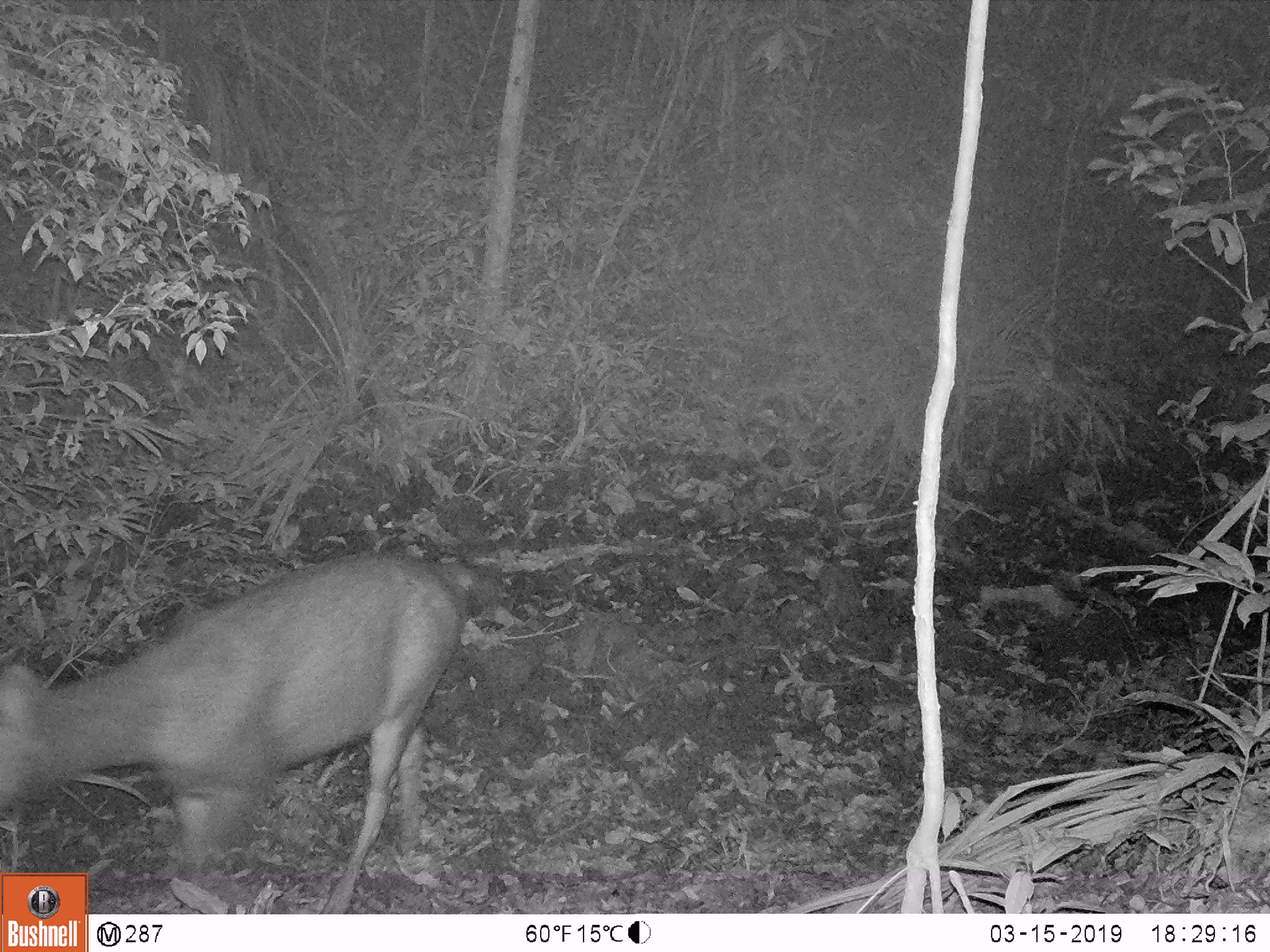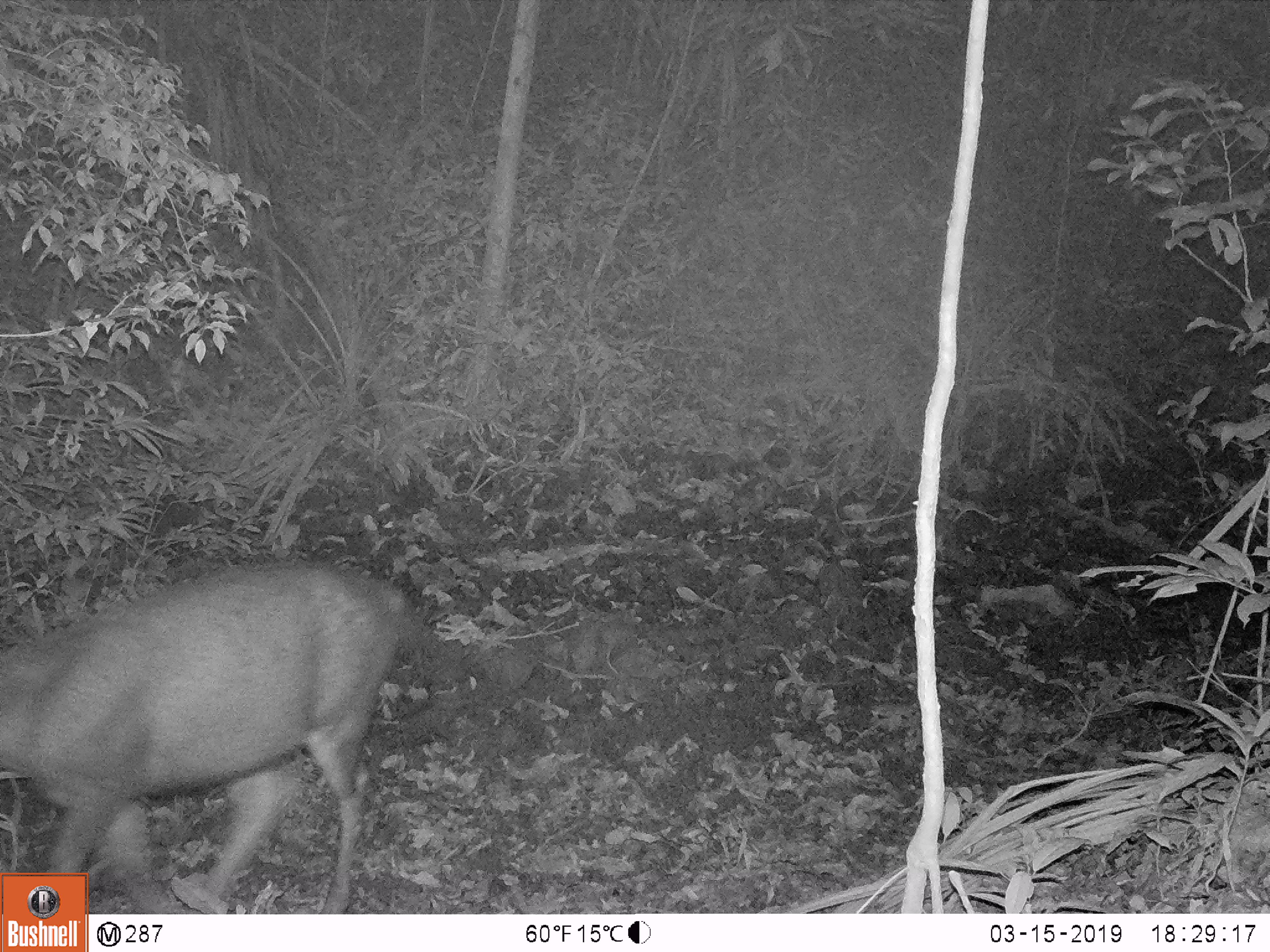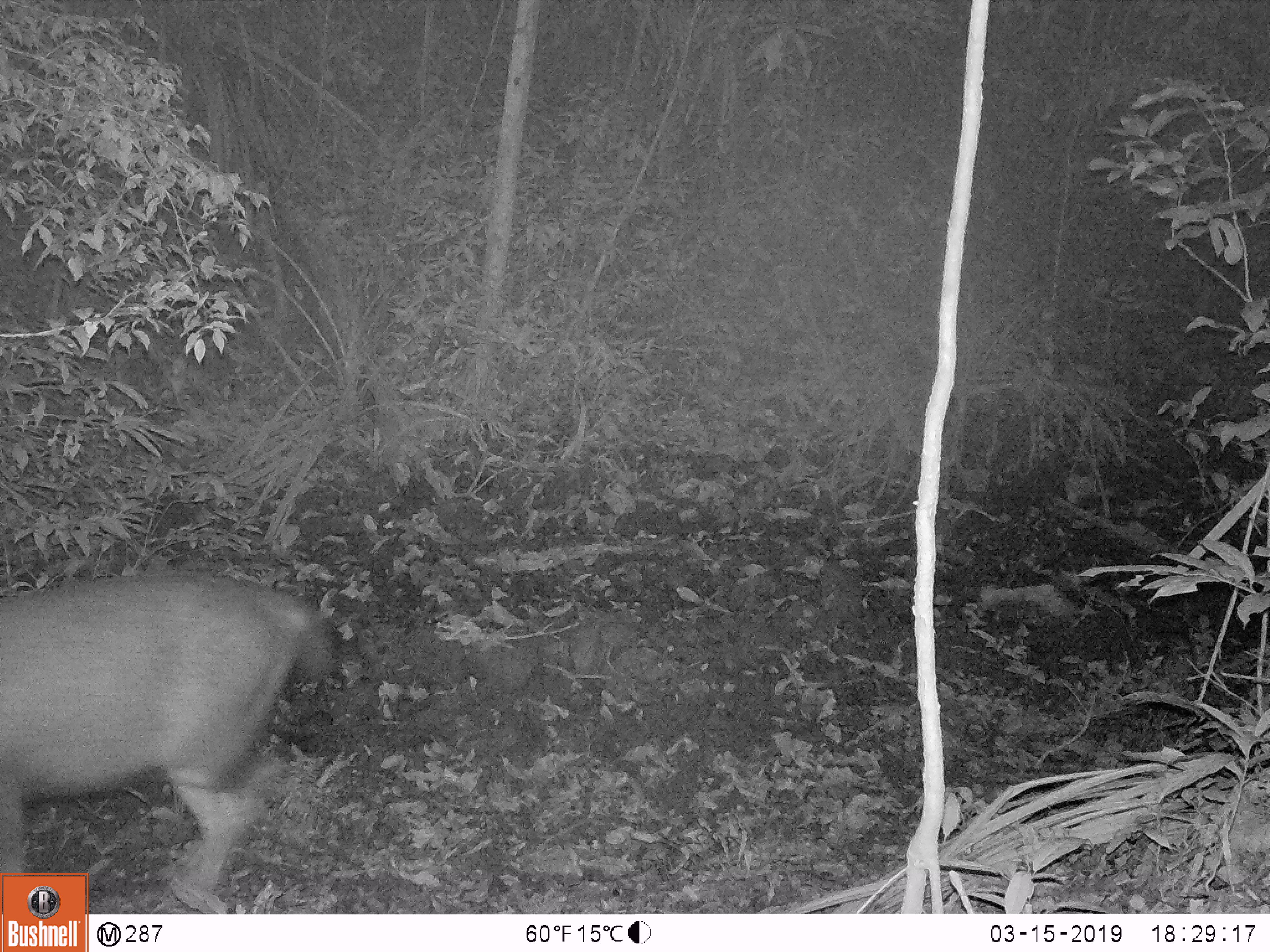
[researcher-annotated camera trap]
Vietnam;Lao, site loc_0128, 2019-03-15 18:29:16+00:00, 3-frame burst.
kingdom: Animalia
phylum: Chordata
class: Mammalia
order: Artiodactyla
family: Cervidae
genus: Rusa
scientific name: Rusa unicolor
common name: sambar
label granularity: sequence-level